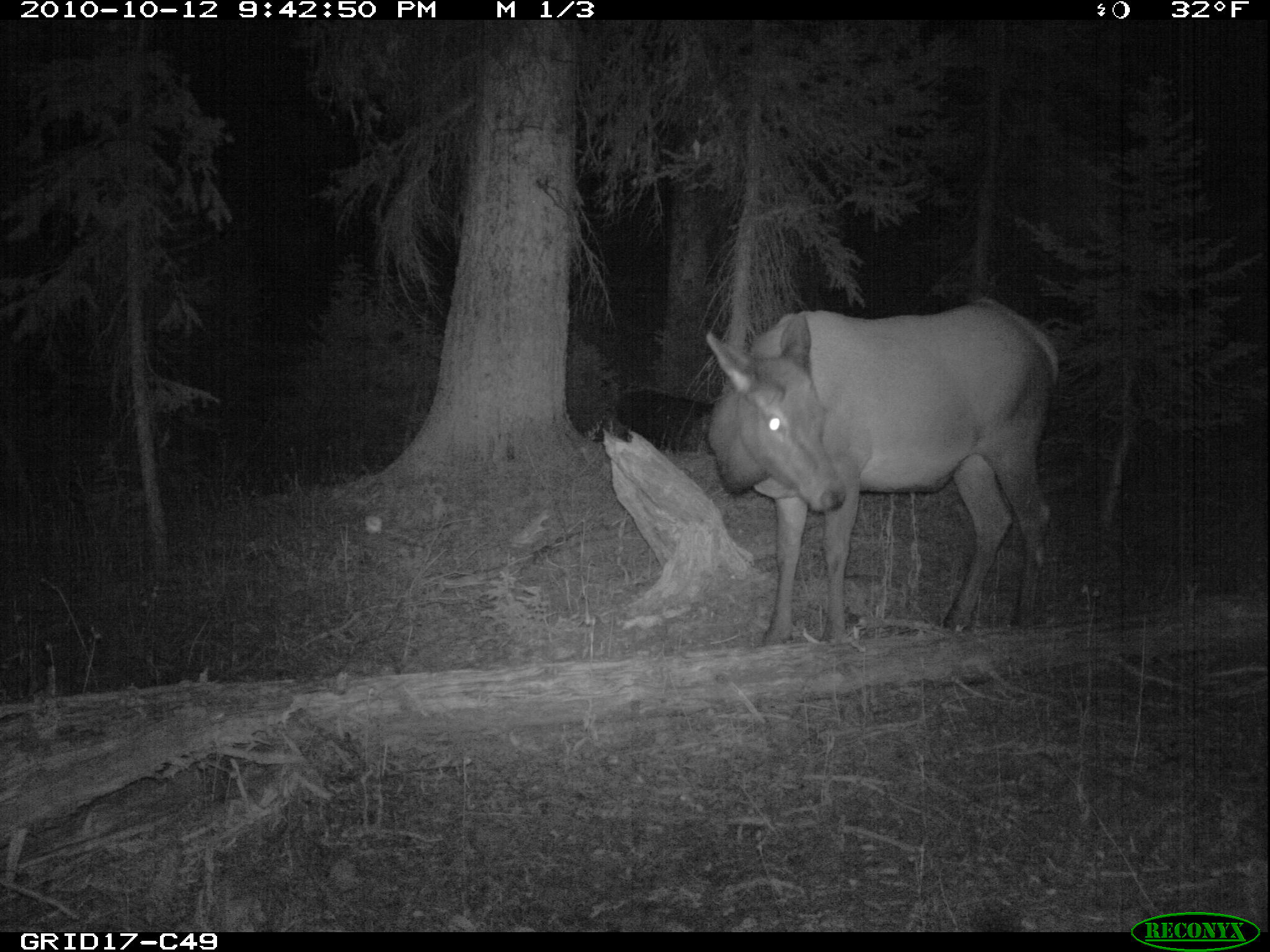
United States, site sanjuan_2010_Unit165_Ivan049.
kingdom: Animalia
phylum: Chordata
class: Mammalia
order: Artiodactyla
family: Cervidae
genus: Cervus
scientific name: Cervus elaphus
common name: red deer